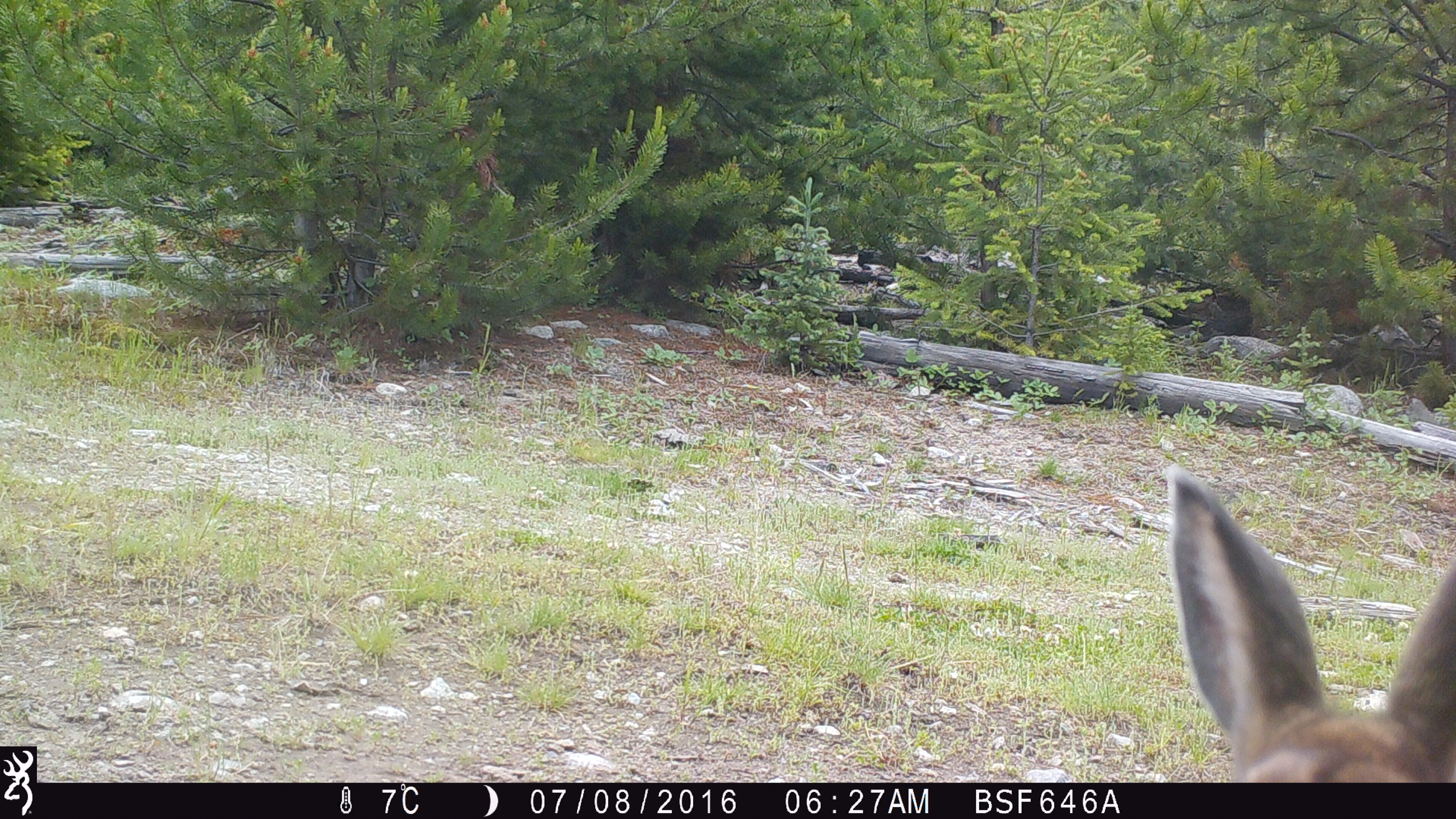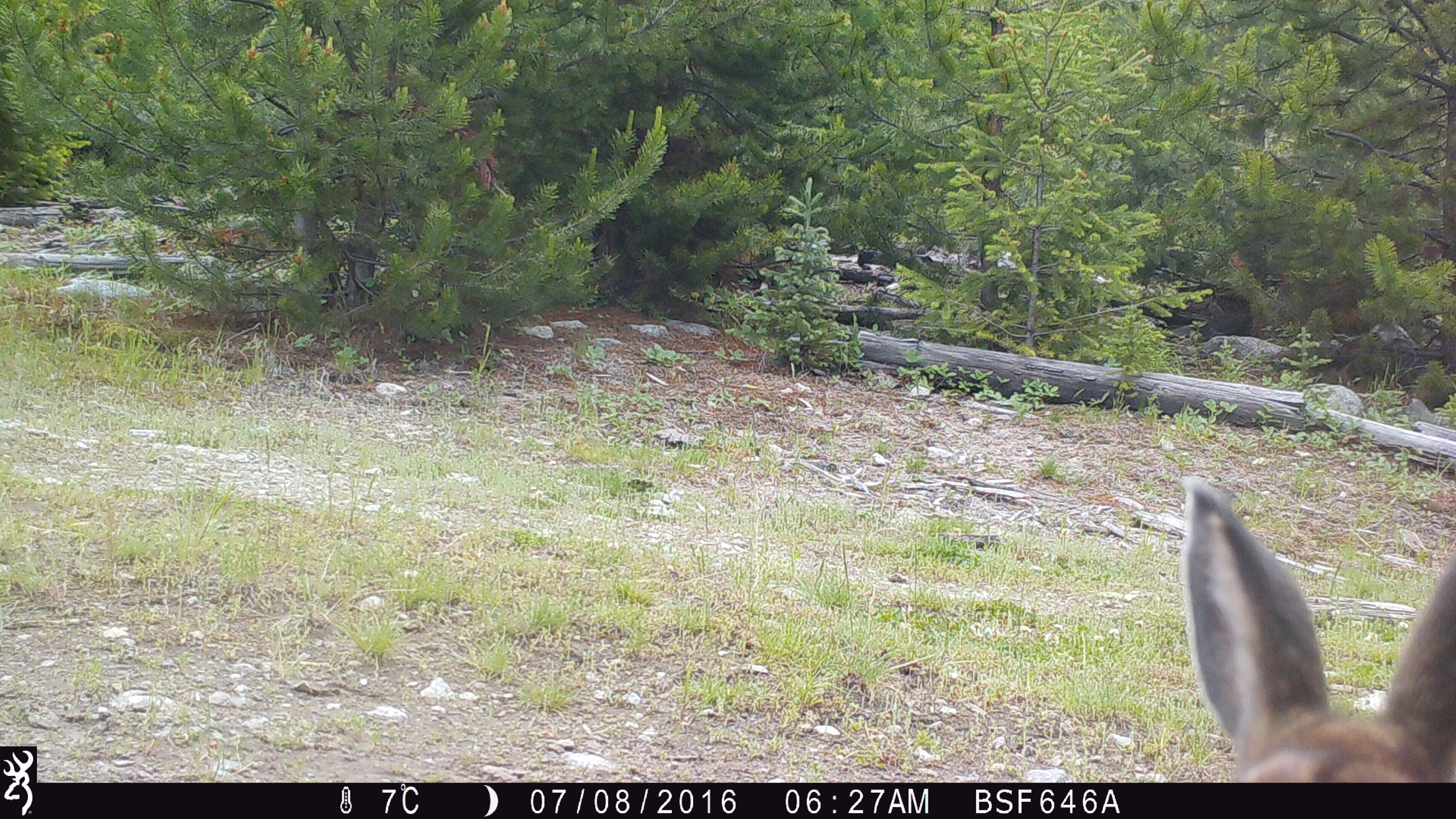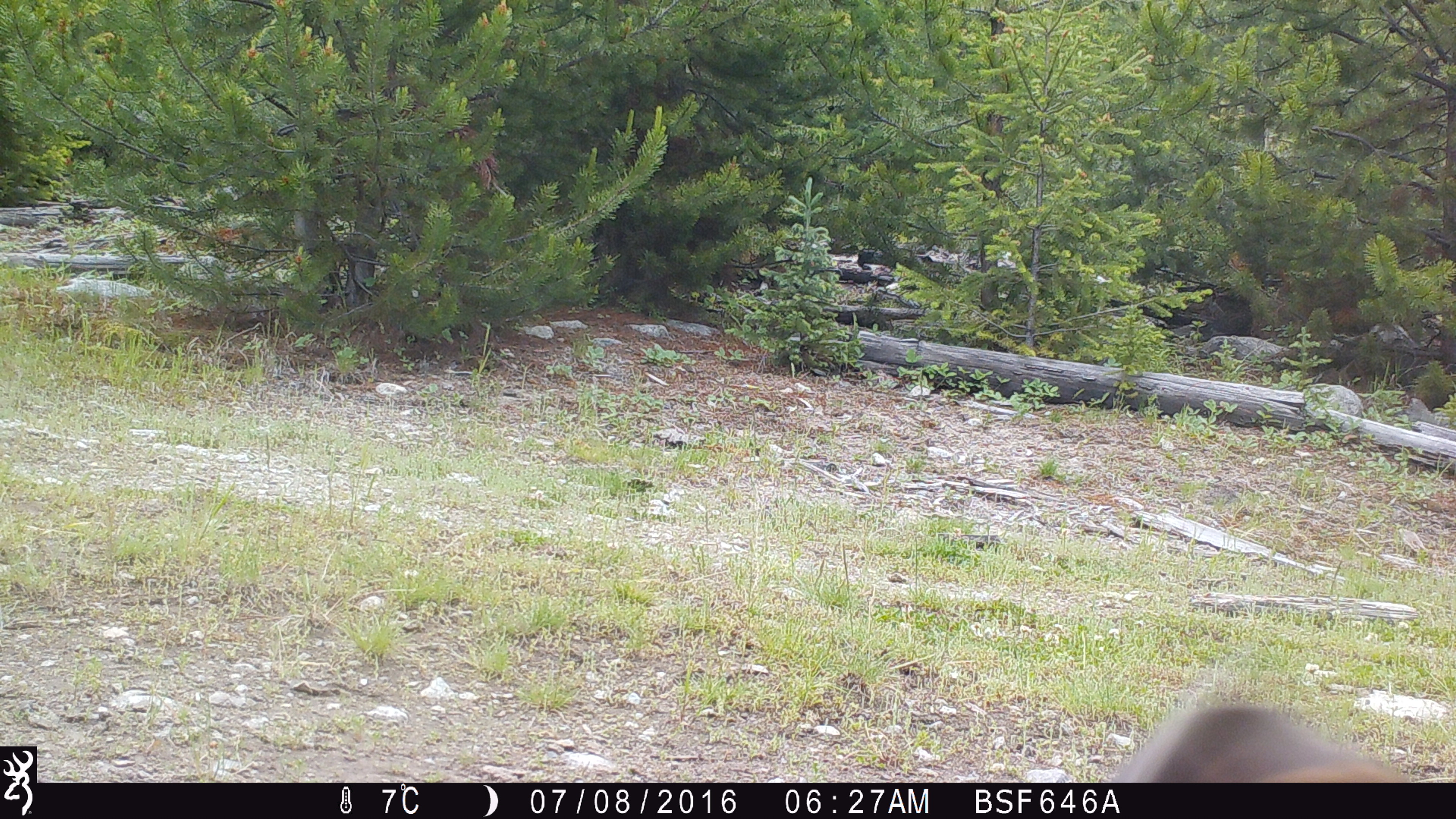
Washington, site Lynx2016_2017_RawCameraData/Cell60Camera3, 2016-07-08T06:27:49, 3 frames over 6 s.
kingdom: Animalia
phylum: Chordata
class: Mammalia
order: Lagomorpha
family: Leporidae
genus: Lepus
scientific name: Lepus americanus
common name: snowshoe hare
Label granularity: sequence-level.